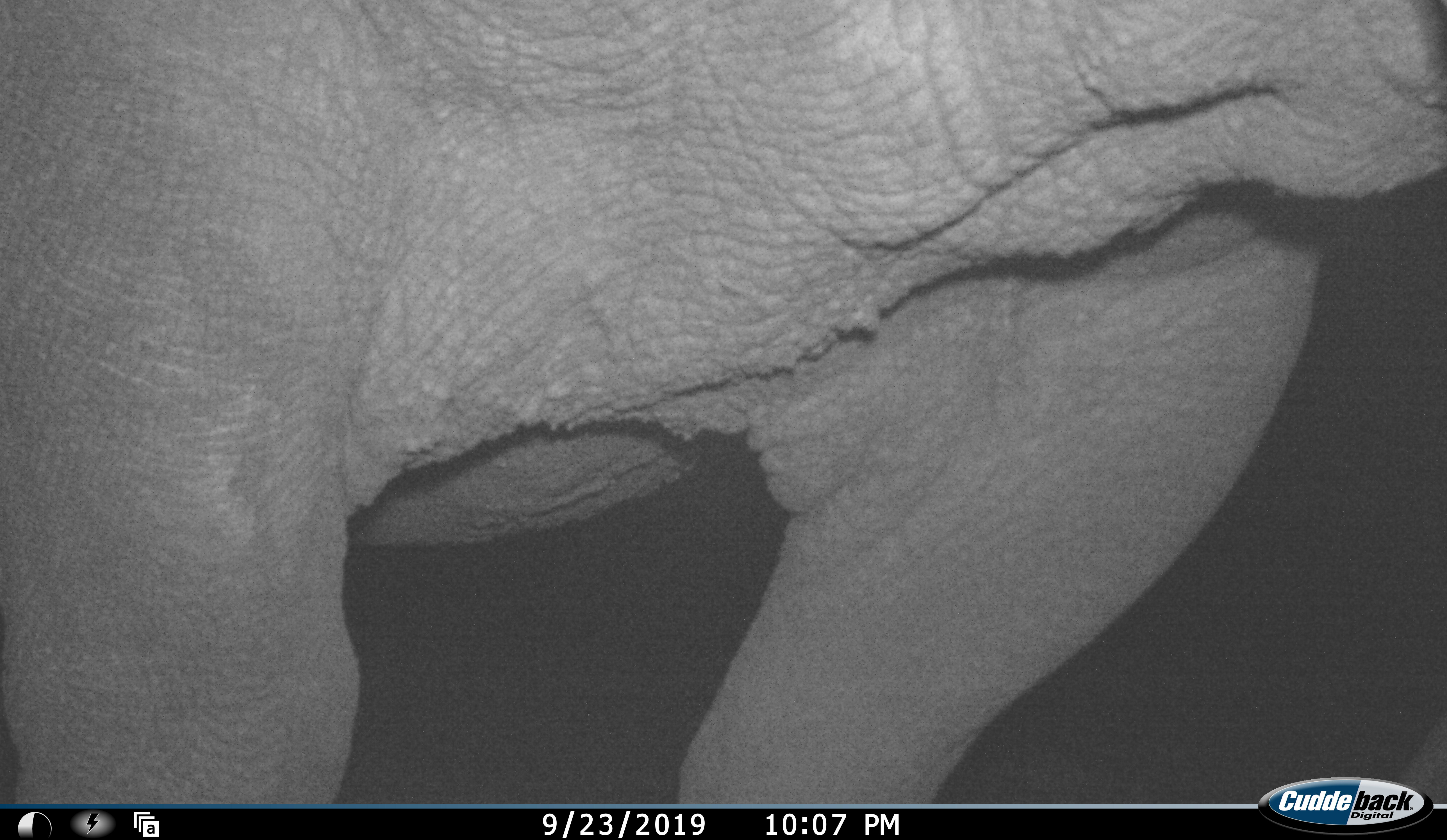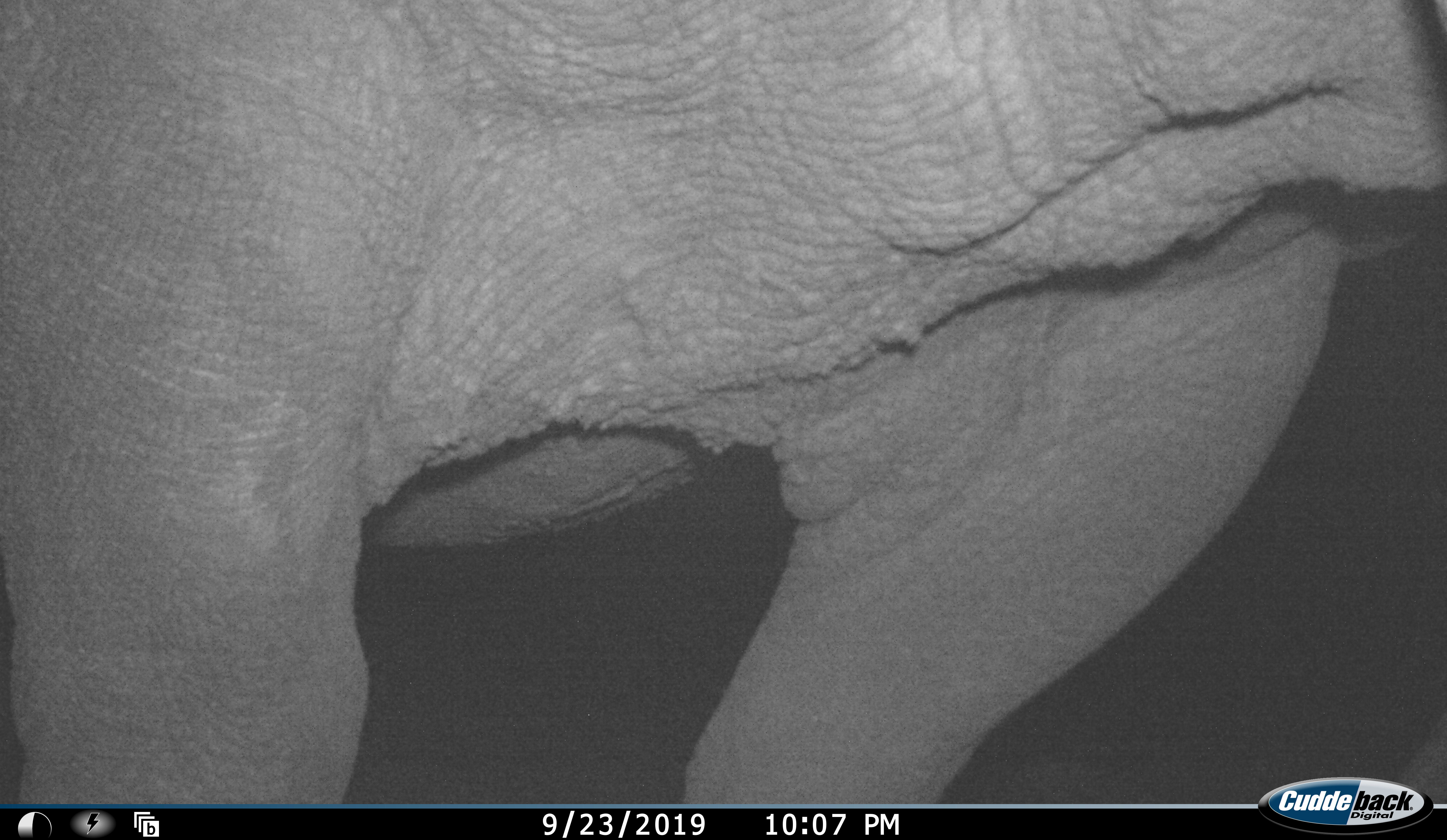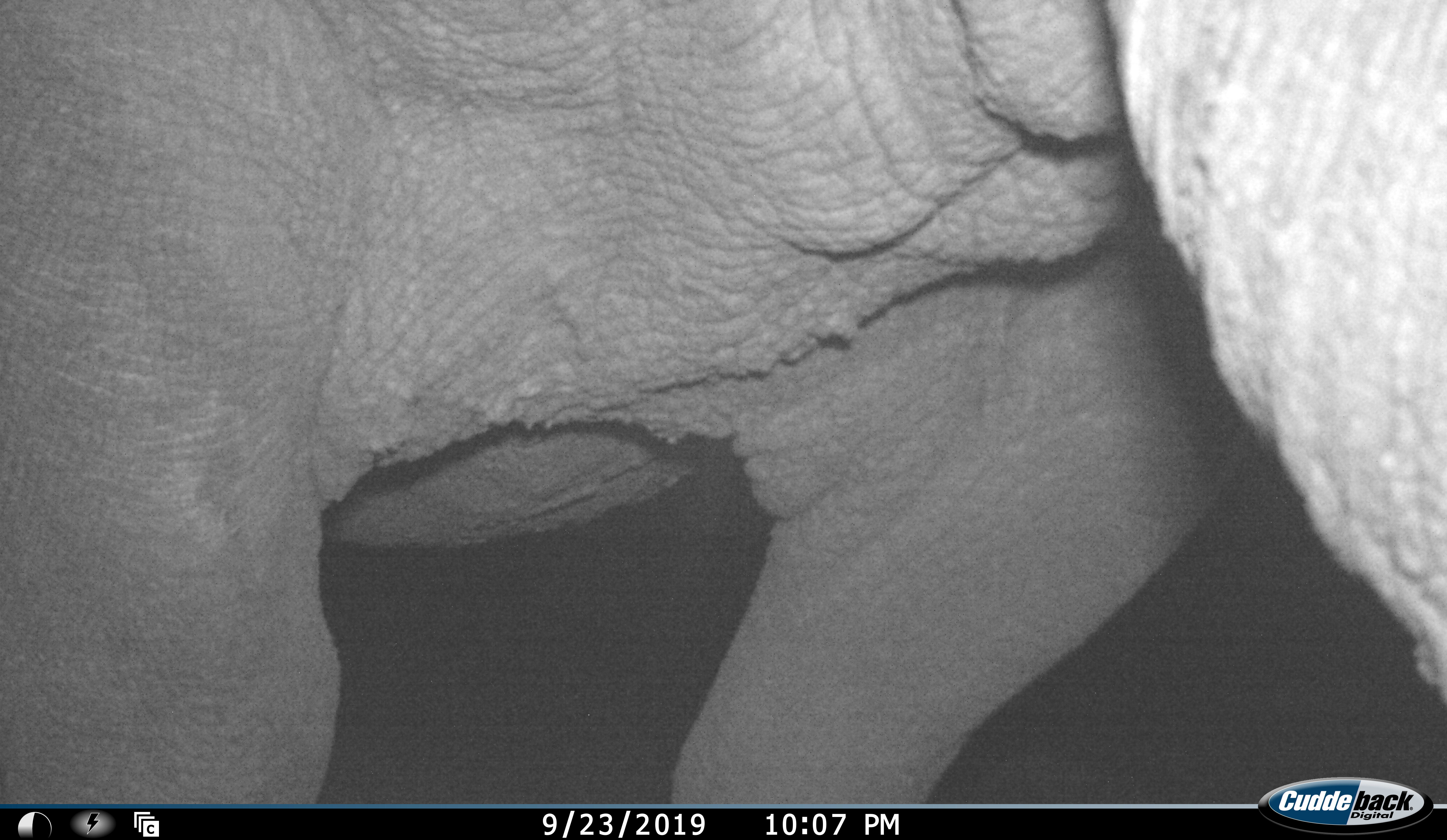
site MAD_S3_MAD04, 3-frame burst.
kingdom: Animalia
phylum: Chordata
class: Mammalia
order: Proboscidea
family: Elephantidae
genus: Loxodonta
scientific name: Loxodonta africana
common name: african bush elephant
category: elephant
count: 1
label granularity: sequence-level